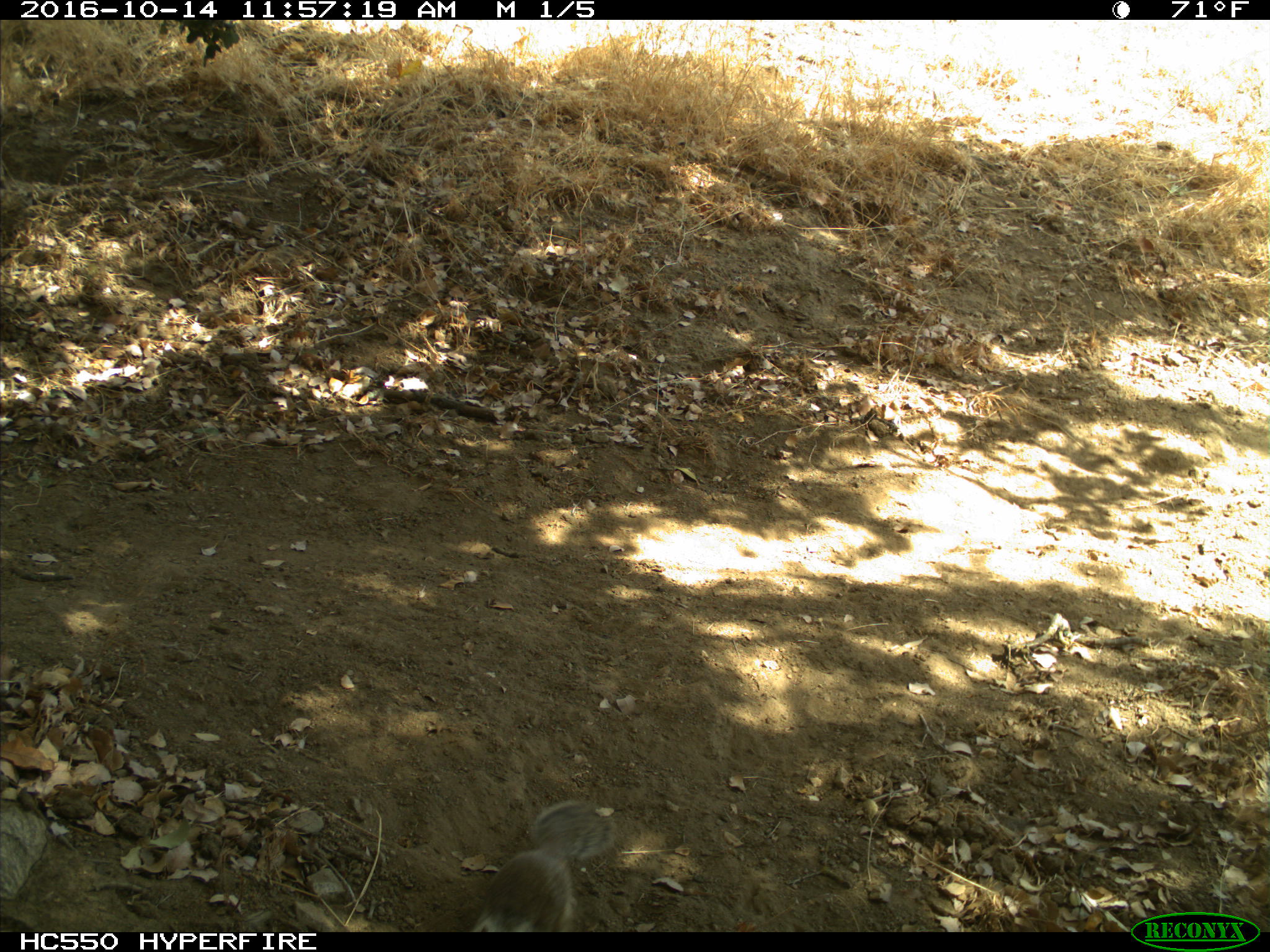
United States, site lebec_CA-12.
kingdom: Animalia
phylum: Chordata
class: Mammalia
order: Rodentia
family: Sciuridae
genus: Otospermophilus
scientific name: Otospermophilus beecheyi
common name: california ground squirrel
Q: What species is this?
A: Otospermophilus beecheyi (california ground squirrel).